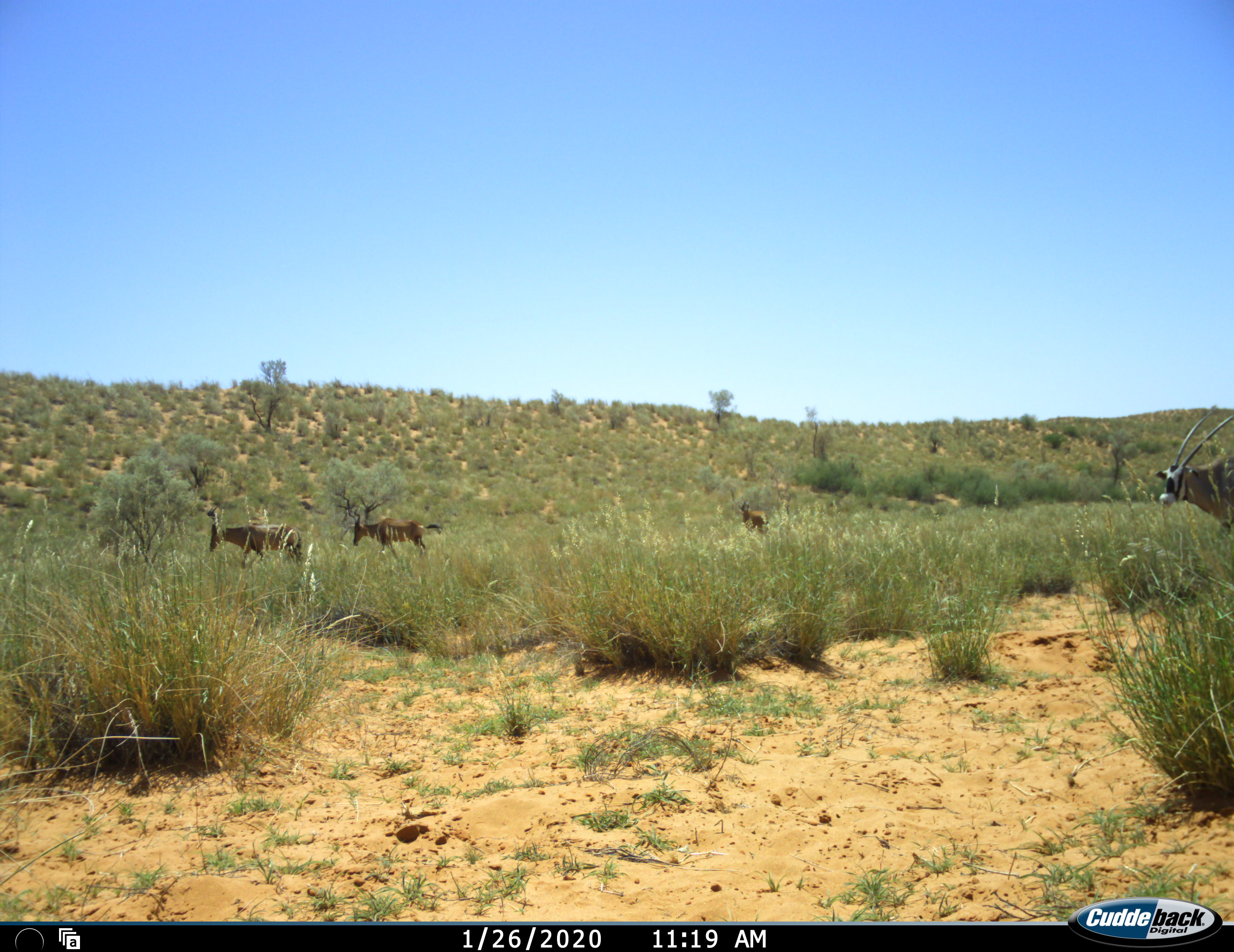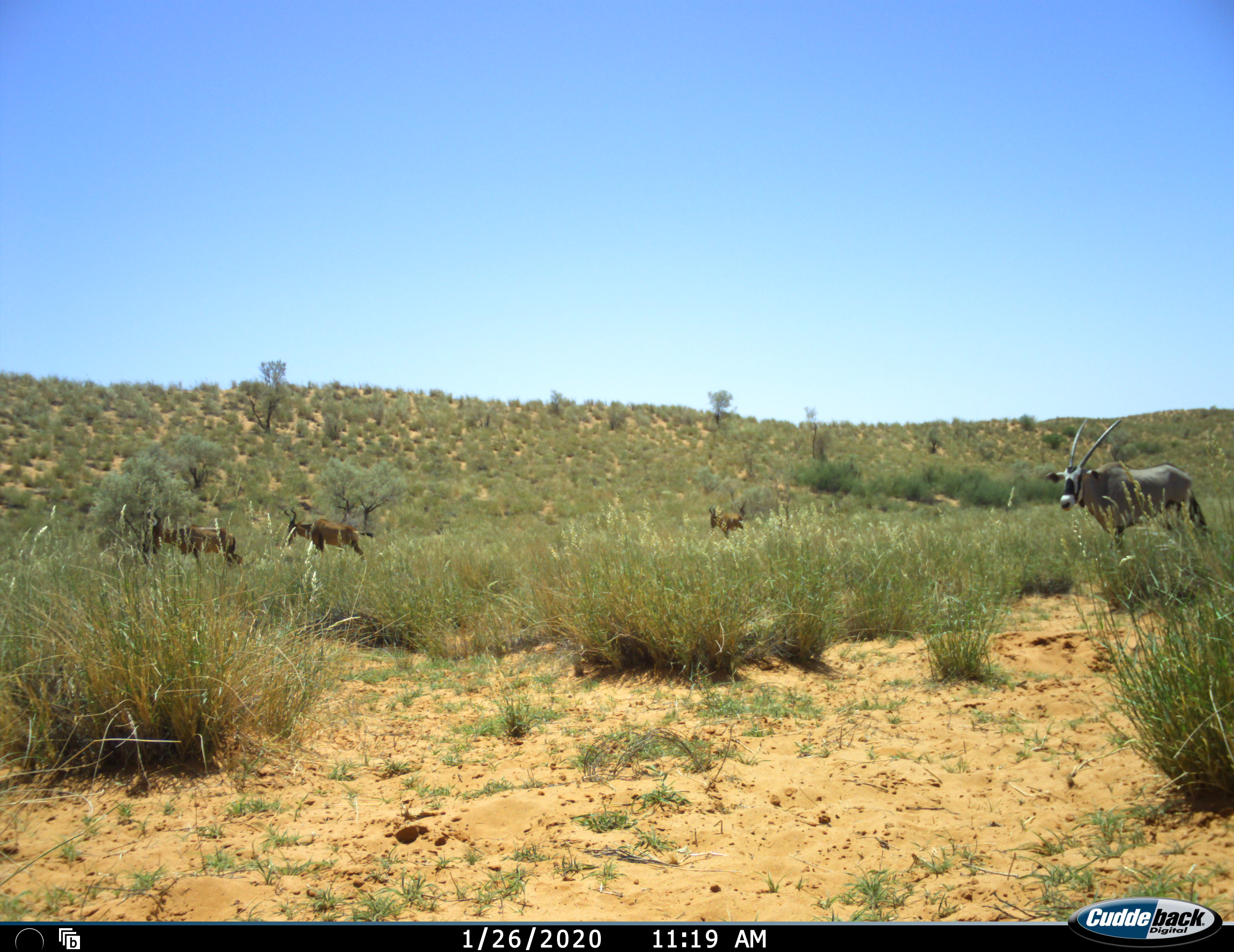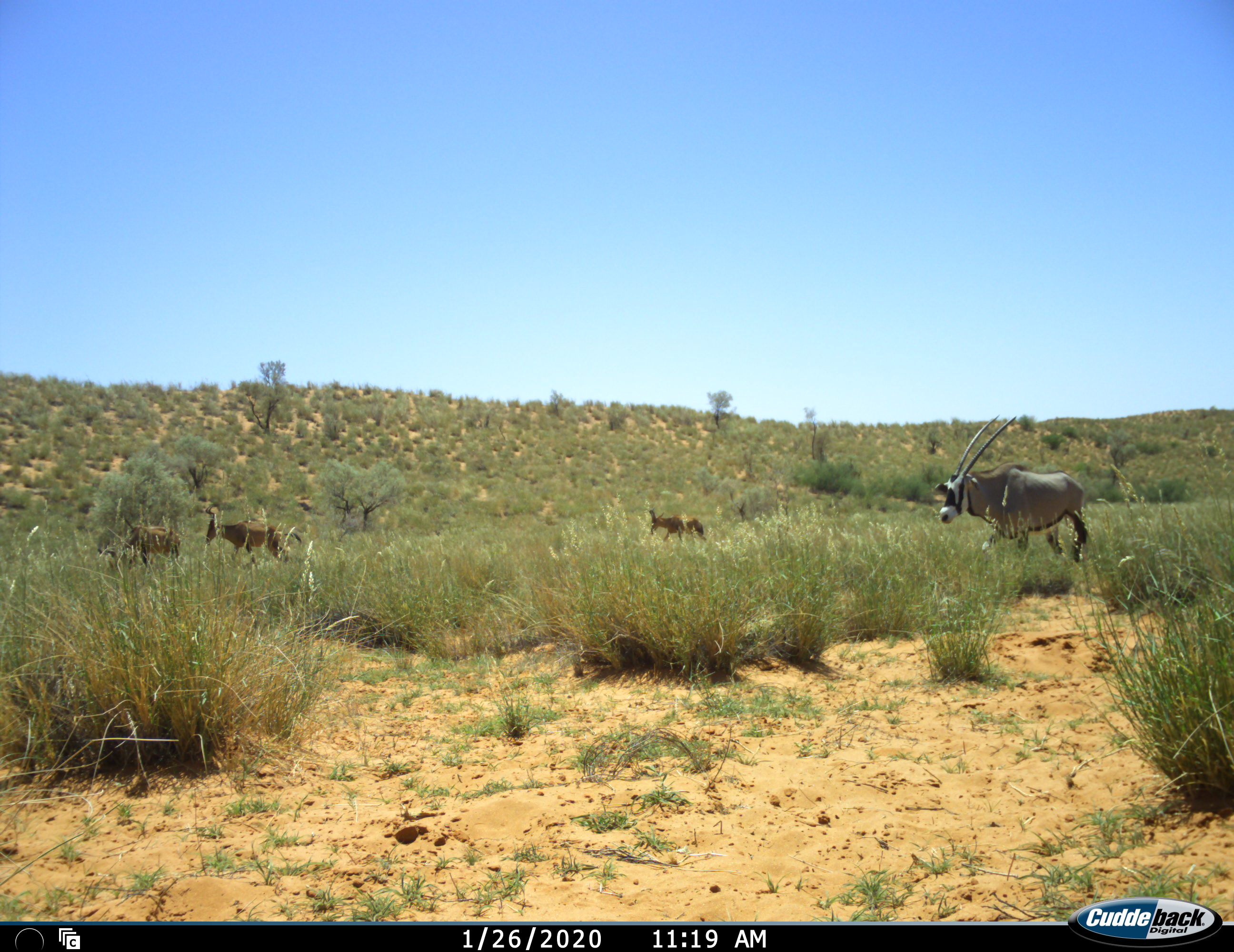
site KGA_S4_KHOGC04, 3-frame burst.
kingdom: Animalia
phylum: Chordata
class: Mammalia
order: Artiodactyla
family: Bovidae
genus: Oryx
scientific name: Oryx gazella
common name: gemsbok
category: oryx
Oryx (gemsbok) (Oryx gazella), count 1. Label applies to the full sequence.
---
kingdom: Animalia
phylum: Chordata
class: Mammalia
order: Artiodactyla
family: Bovidae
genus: Alcelaphus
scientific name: Alcelaphus buselaphus caama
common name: red hartebeest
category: hartebeestred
Hartebeestred (red hartebeest) (Alcelaphus buselaphus caama), count 3. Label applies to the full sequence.